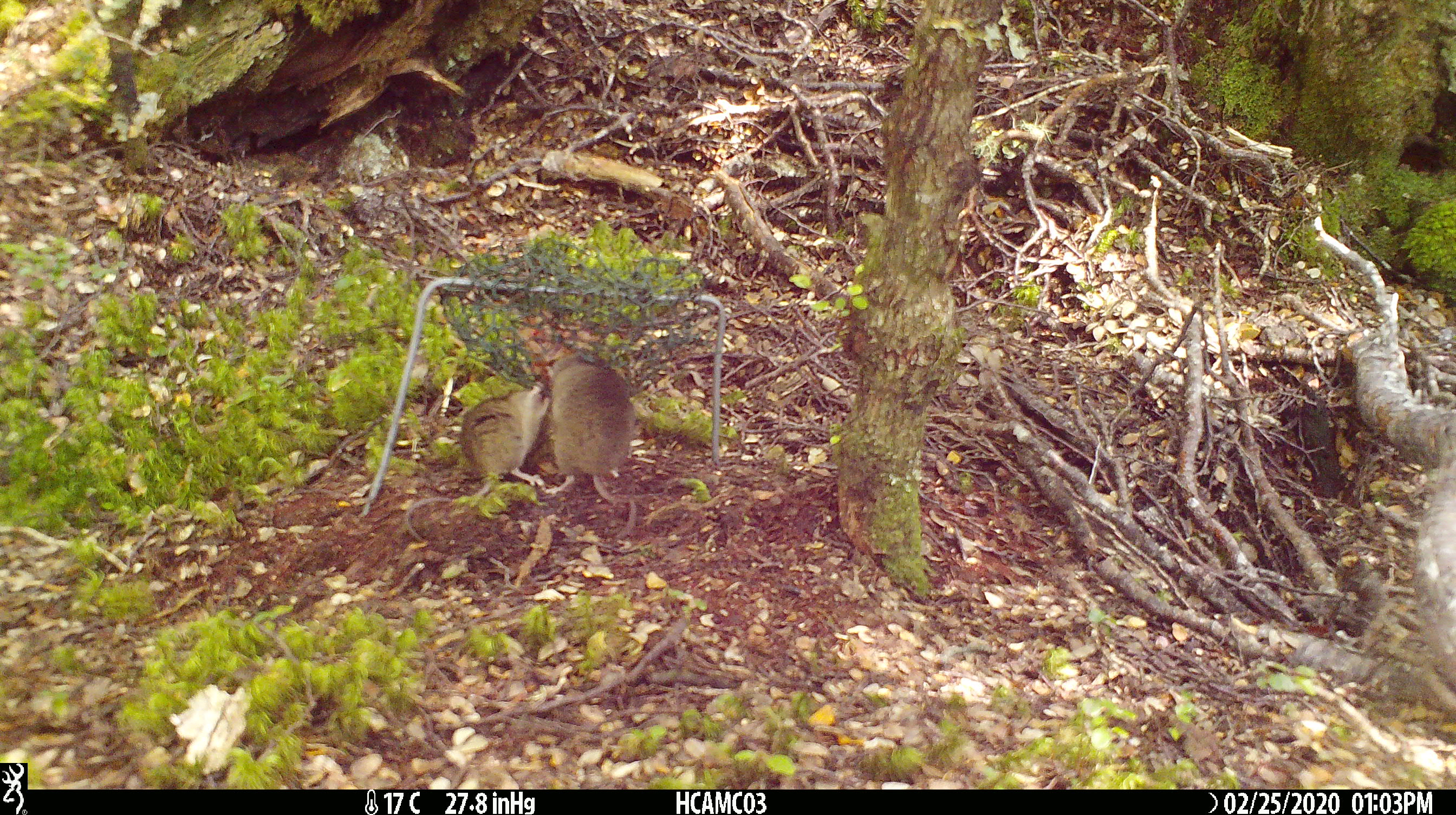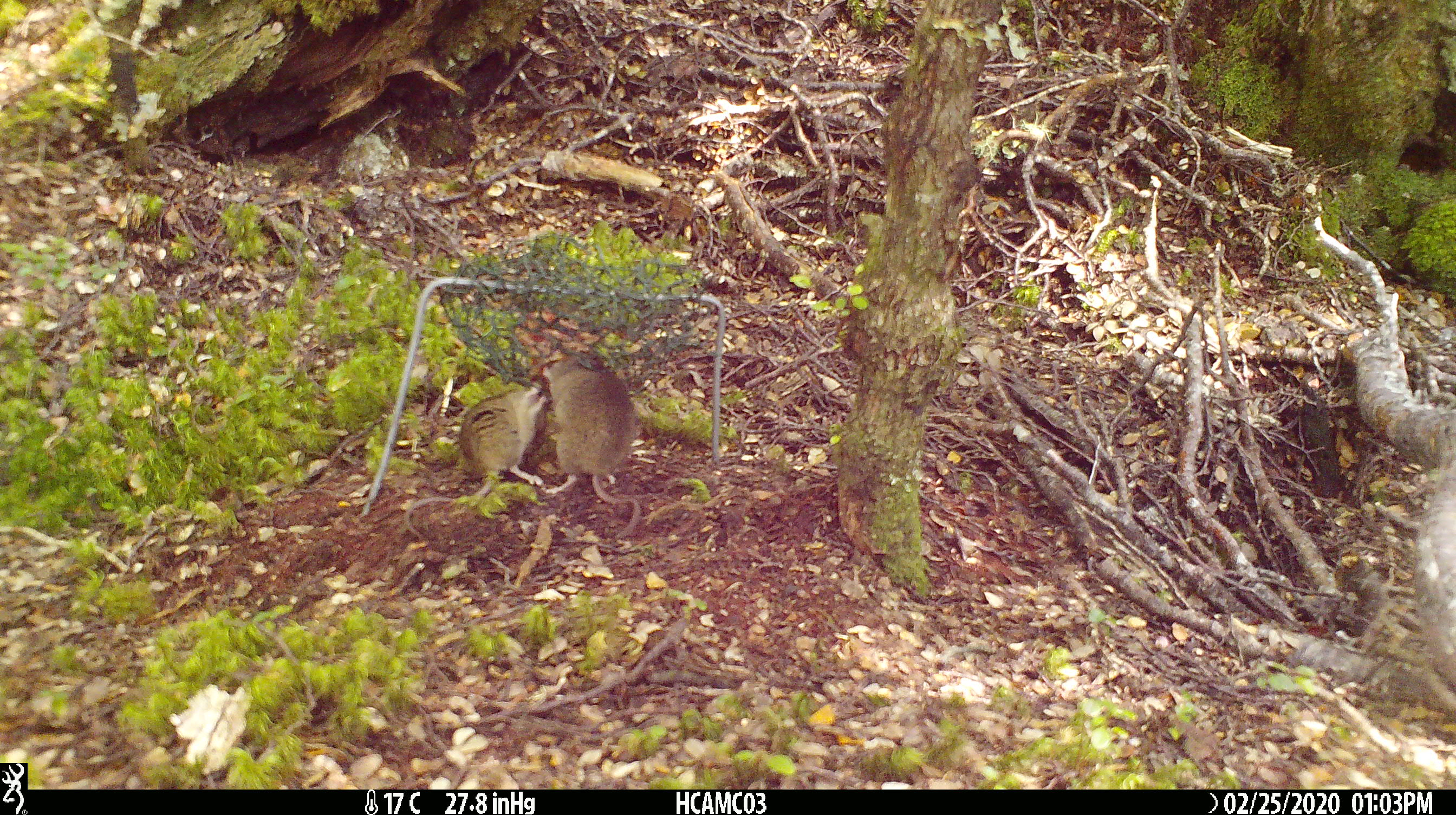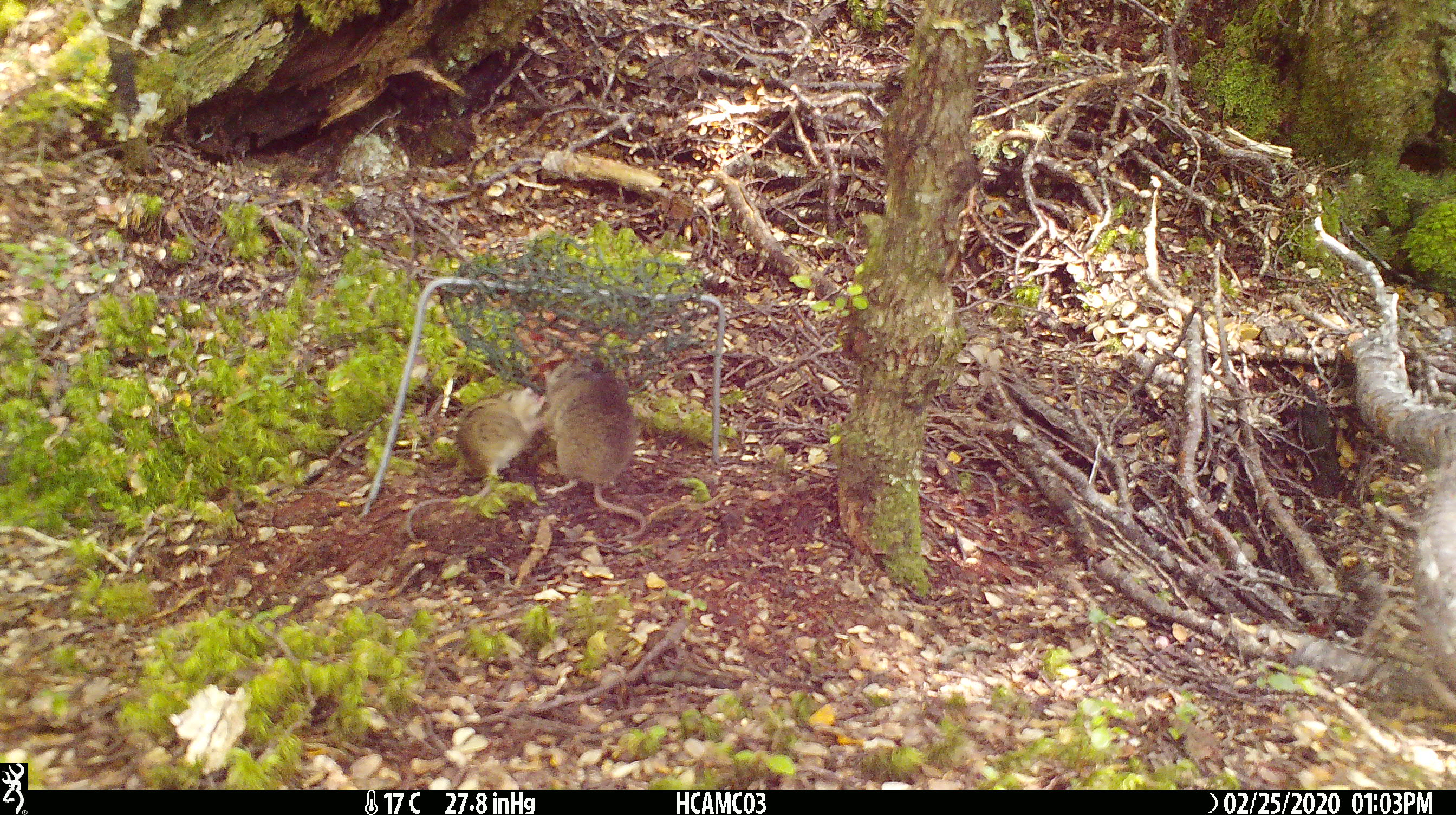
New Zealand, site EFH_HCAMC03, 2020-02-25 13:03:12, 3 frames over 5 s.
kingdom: Animalia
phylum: Chordata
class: Mammalia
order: Rodentia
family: Muridae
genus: Mus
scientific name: Mus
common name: mouse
Mouse (Mus).